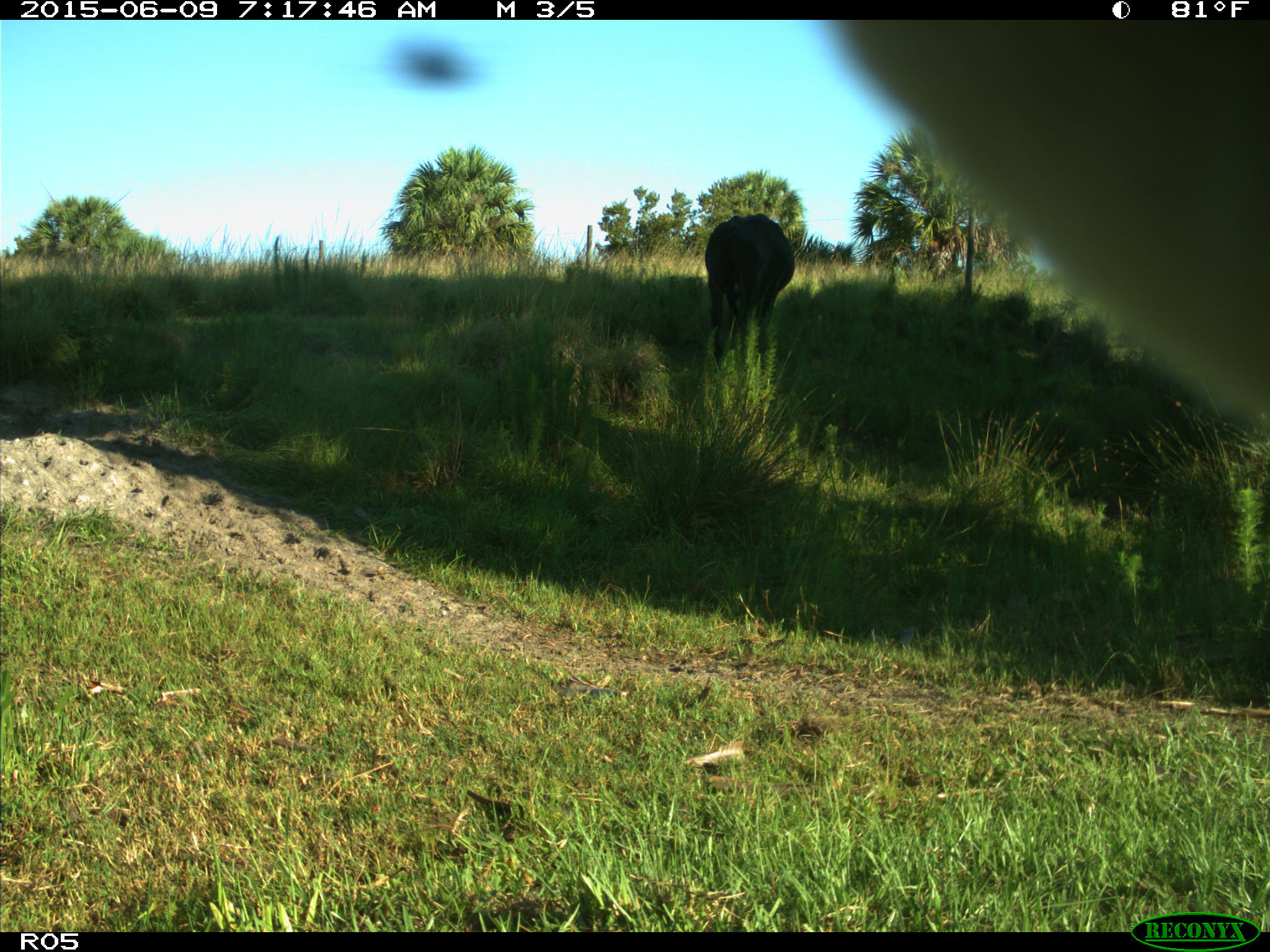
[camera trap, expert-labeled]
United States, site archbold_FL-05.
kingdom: Animalia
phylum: Chordata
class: Mammalia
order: Artiodactyla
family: Bovidae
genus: Bos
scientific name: Bos taurus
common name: domestic cow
Bos taurus (domestic cow).